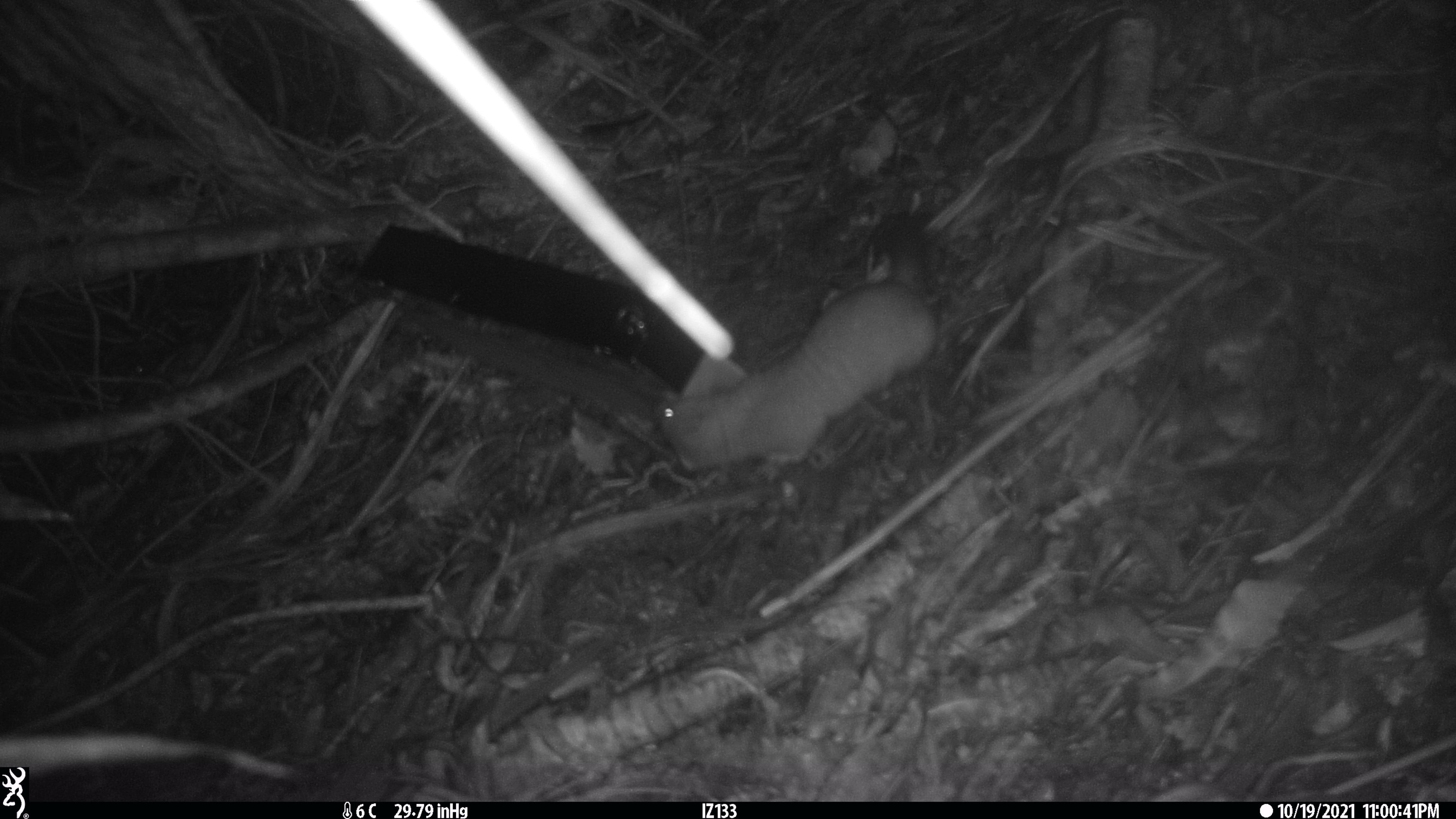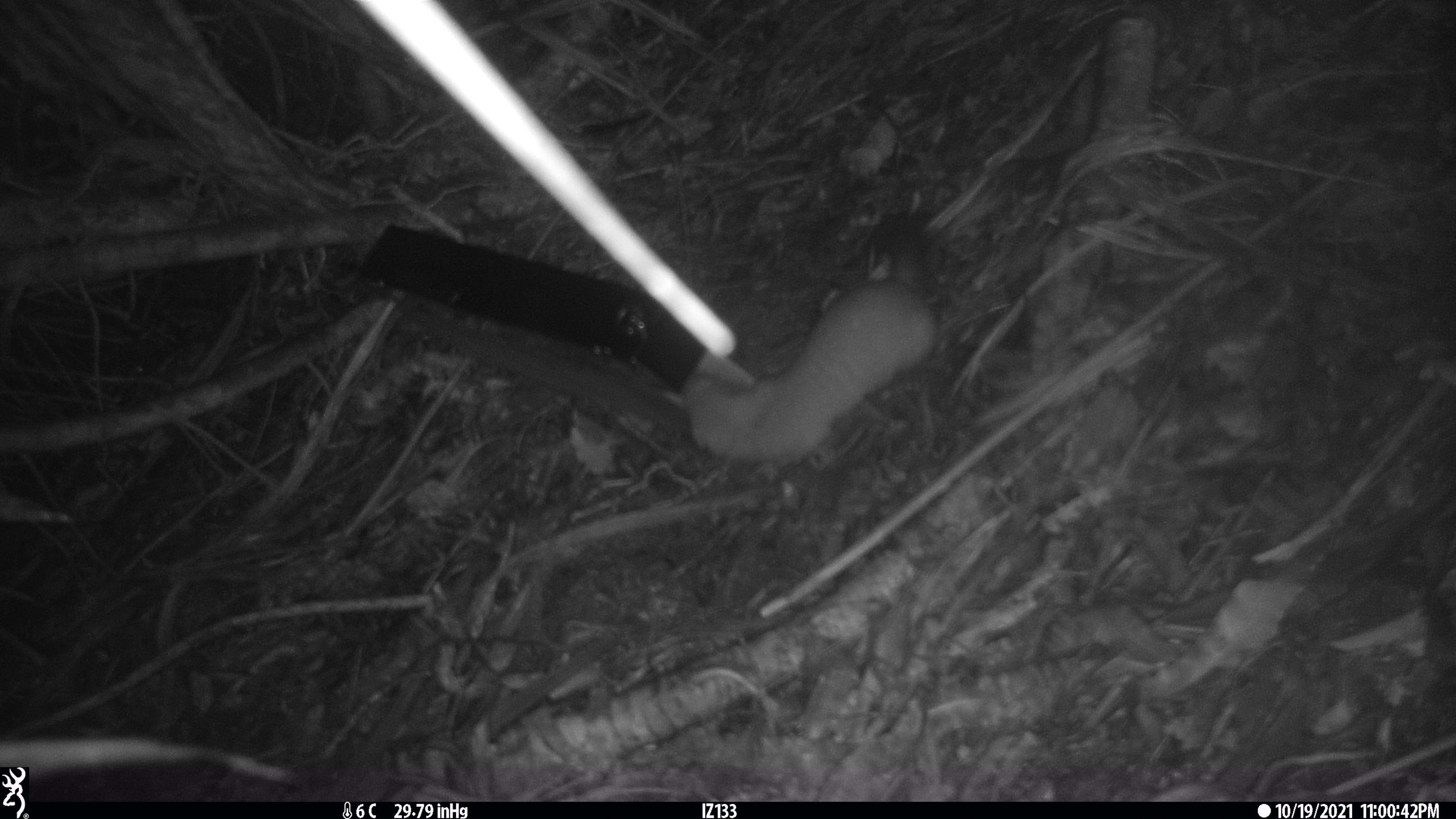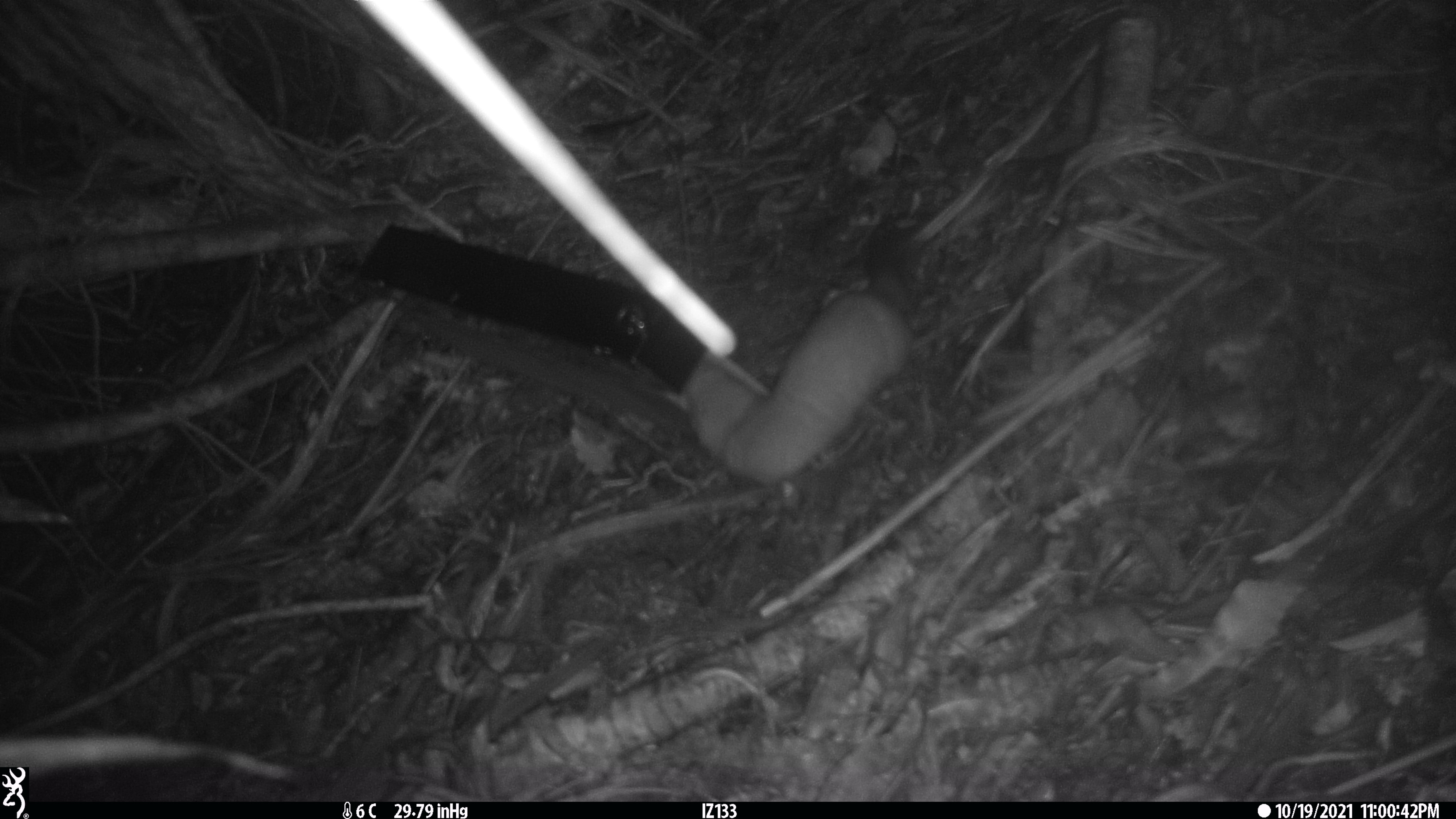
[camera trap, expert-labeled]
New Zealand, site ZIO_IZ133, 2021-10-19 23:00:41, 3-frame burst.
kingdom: Animalia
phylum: Chordata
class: Mammalia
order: Carnivora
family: Mustelidae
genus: Mustela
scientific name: Mustela erminea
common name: stoat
Stoat (Mustela erminea).